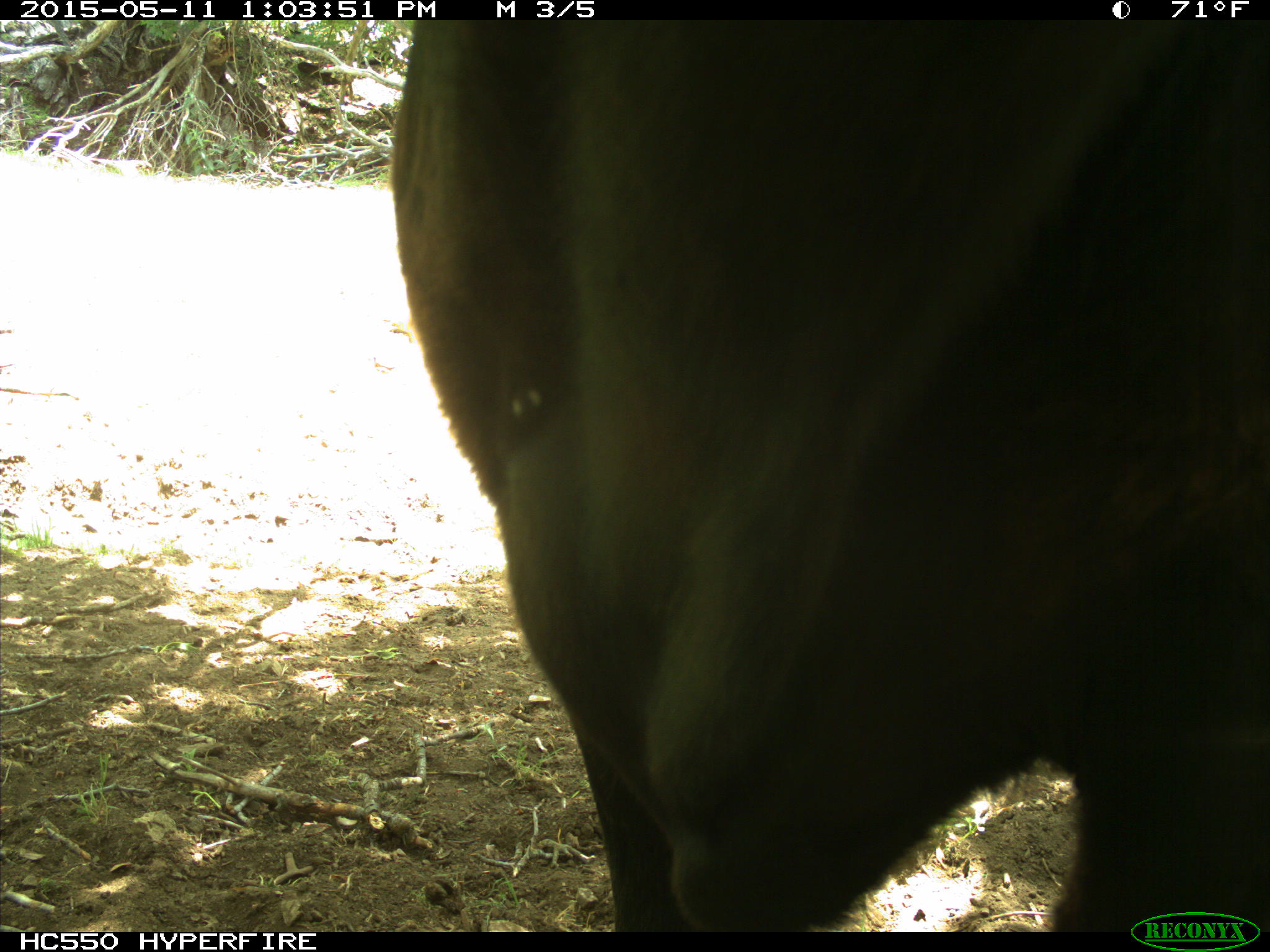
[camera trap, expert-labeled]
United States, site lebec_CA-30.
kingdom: Animalia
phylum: Chordata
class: Mammalia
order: Artiodactyla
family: Bovidae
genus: Bos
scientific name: Bos taurus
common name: domestic cow